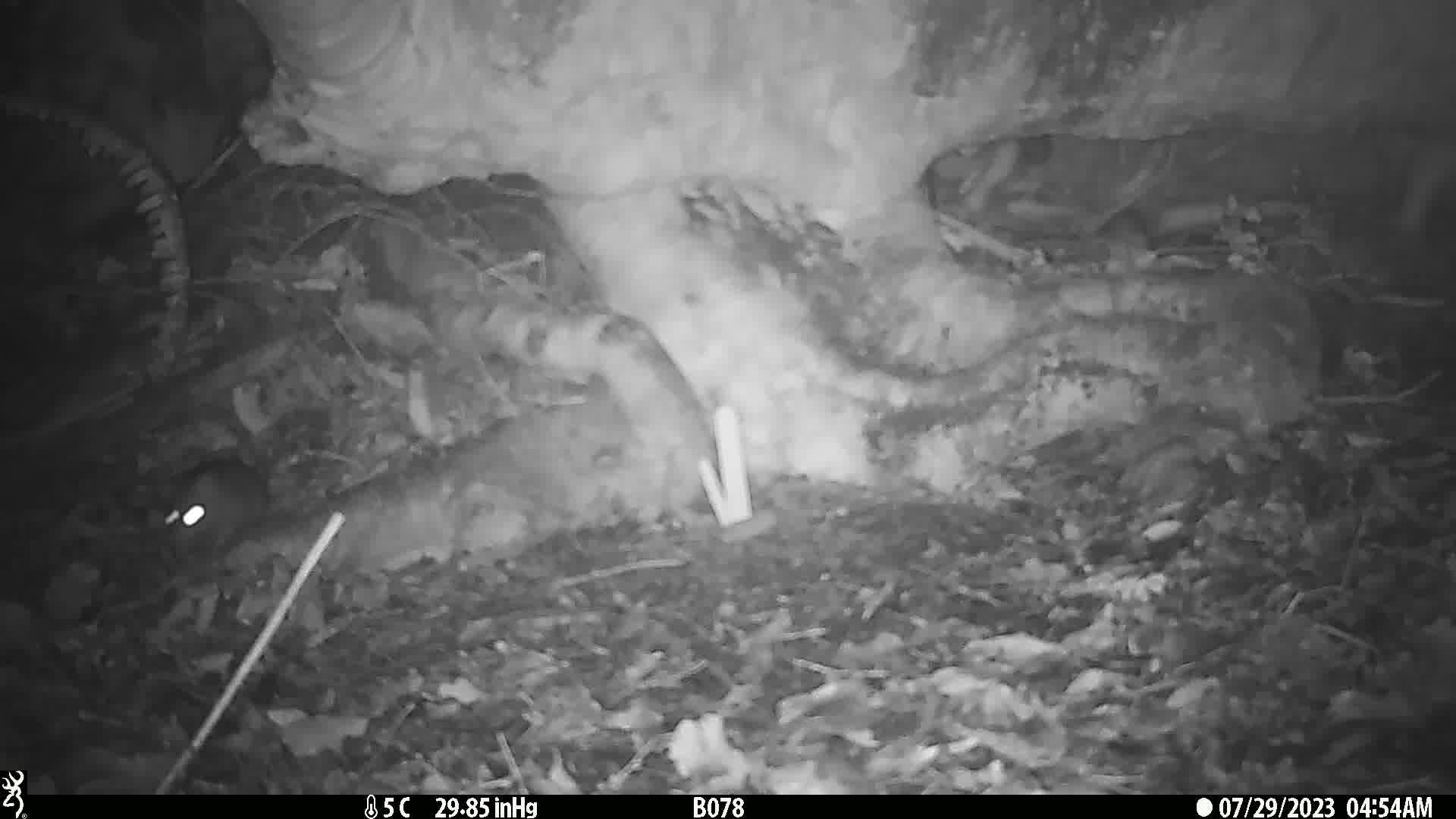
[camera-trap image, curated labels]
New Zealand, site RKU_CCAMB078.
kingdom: Animalia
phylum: Chordata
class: Mammalia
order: Rodentia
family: Muridae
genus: Rattus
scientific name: Rattus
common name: rat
Rat (Rattus).